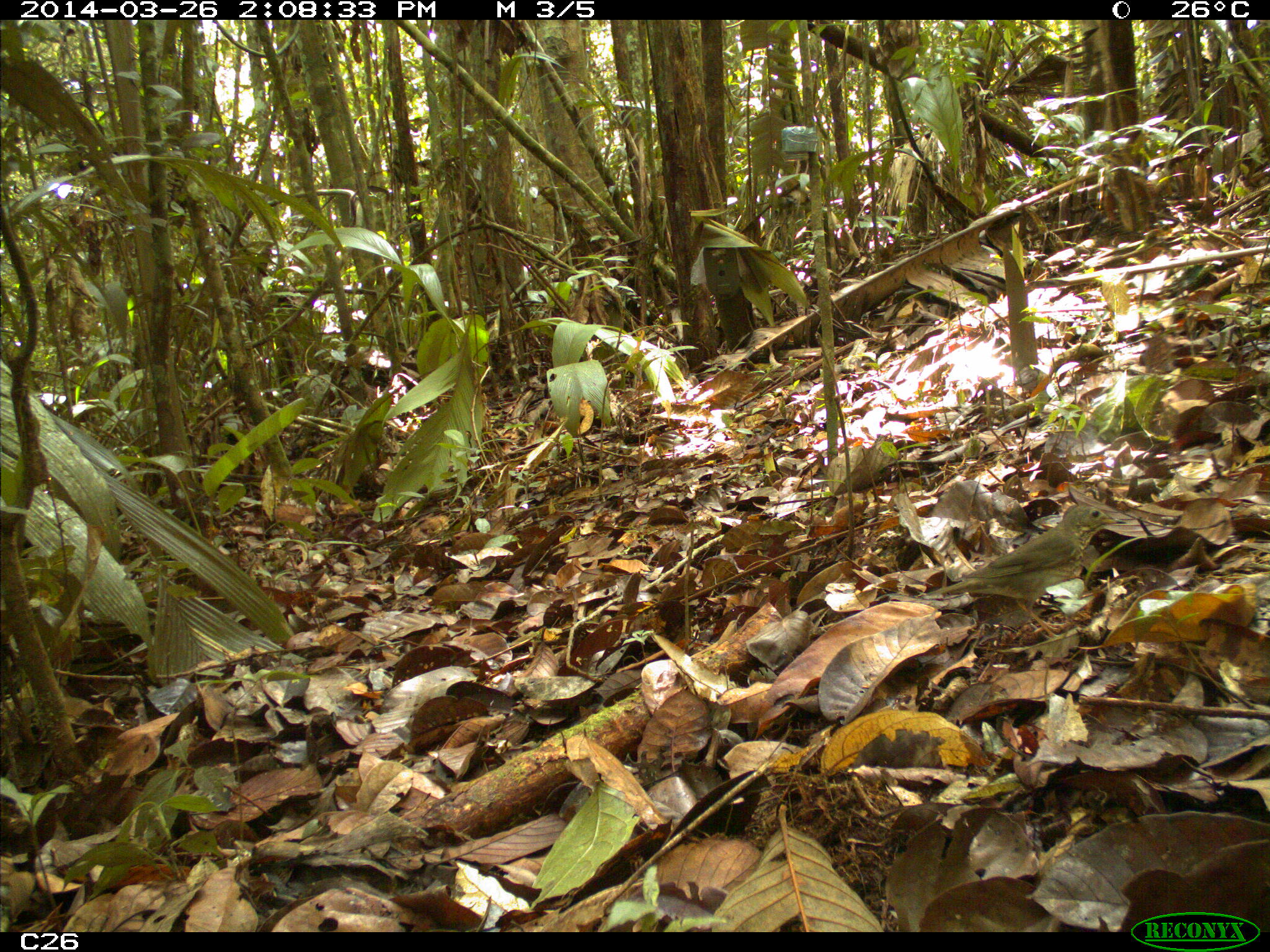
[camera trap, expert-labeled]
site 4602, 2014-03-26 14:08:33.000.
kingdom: Animalia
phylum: Chordata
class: Aves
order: Passeriformes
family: Turdidae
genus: Catharus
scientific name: Catharus ustulatus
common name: swainson's thrush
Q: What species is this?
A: Catharus ustulatus (swainson's thrush).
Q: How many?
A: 1.